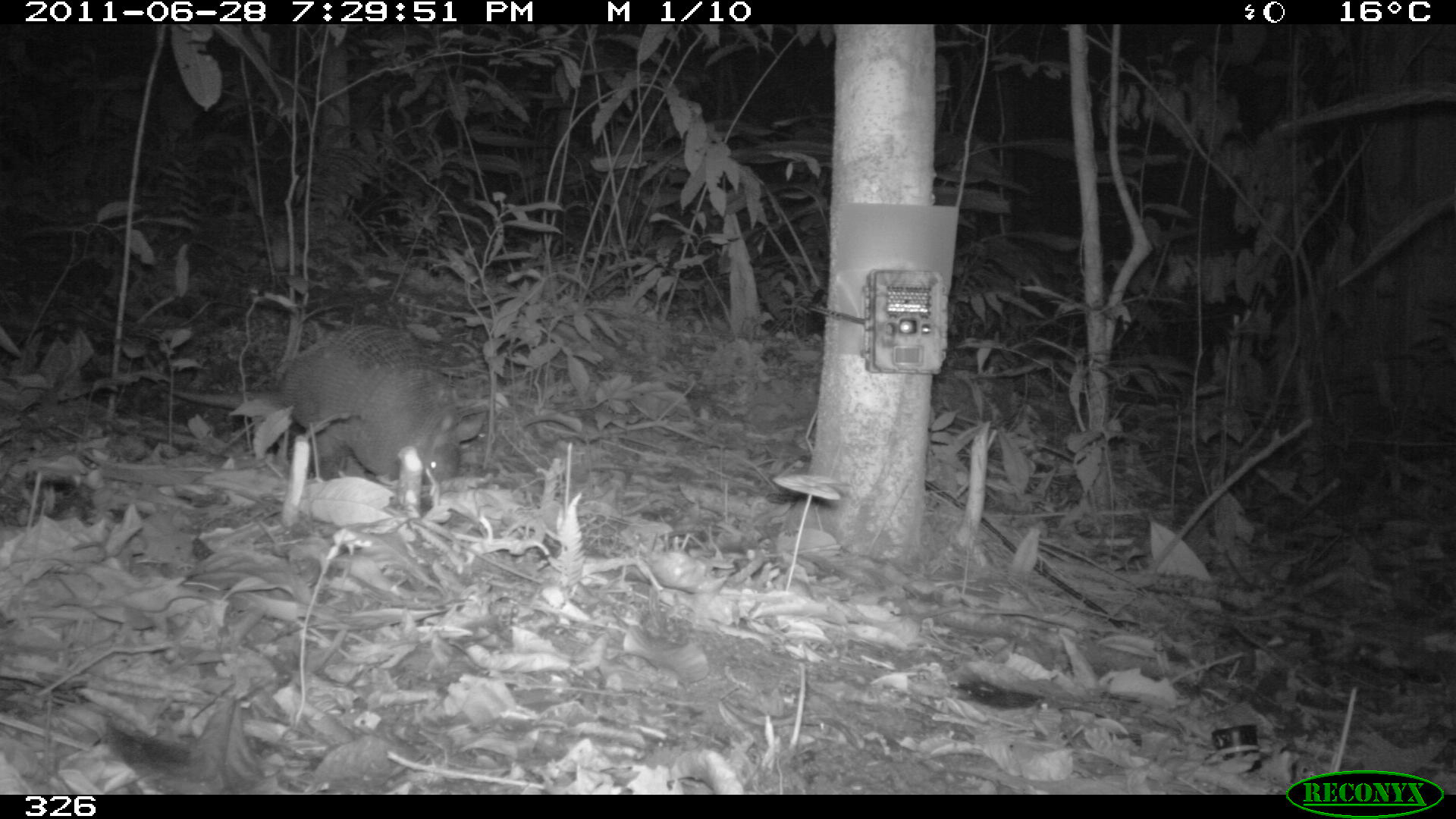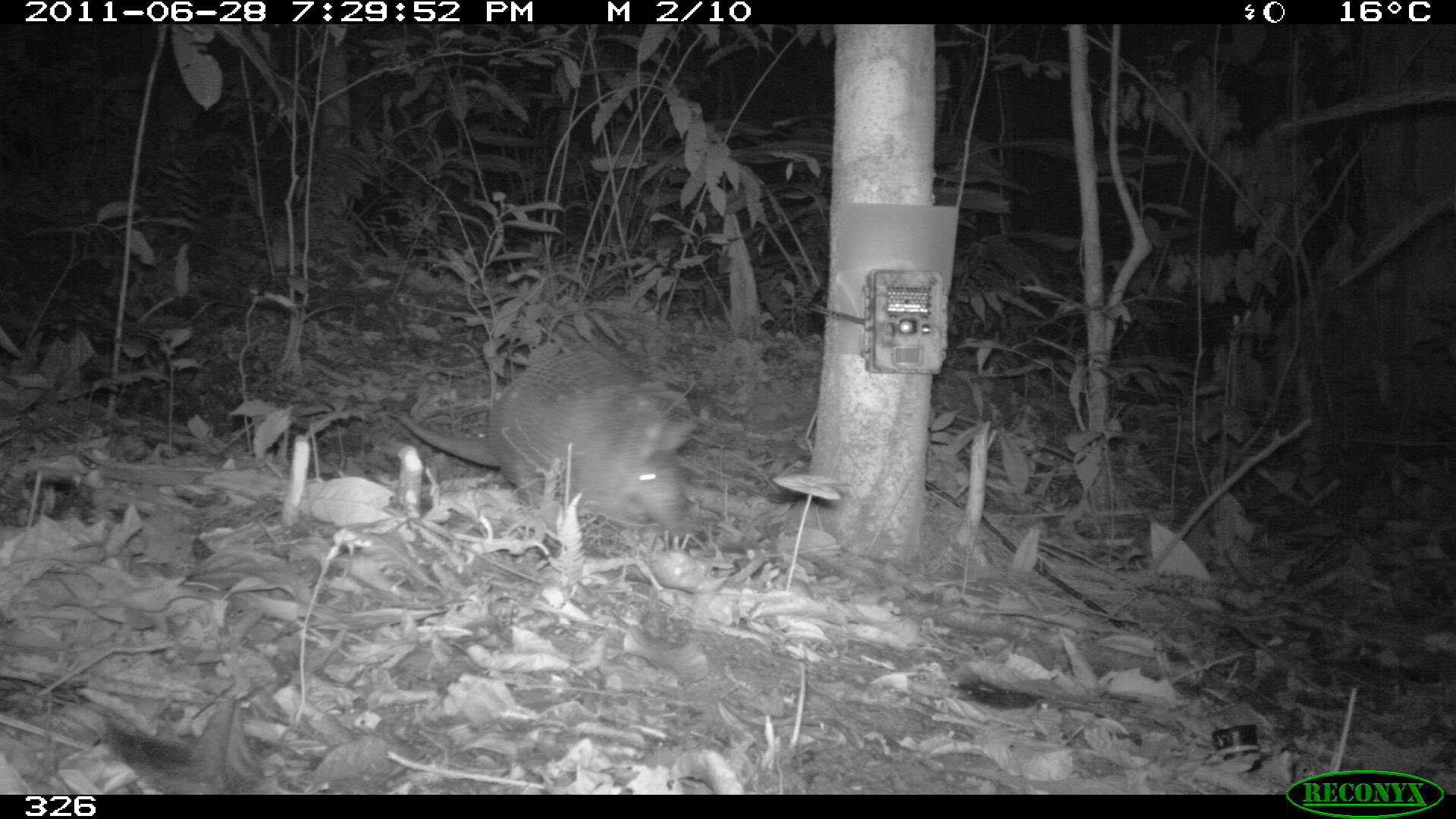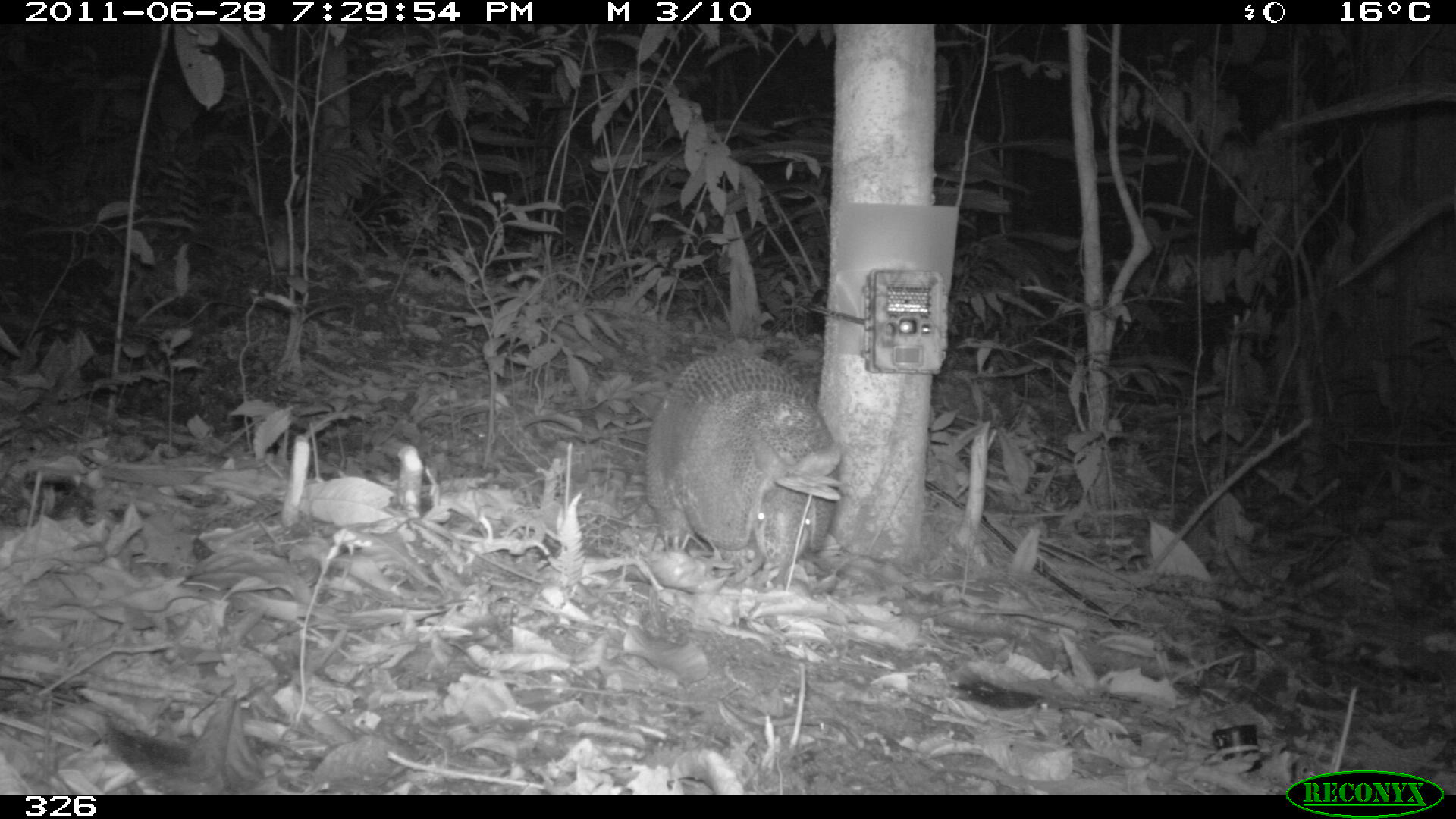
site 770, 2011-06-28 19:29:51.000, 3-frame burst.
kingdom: Animalia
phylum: Chordata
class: Mammalia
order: Cingulata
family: Dasypodidae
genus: Dasypus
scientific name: Dasypus novemcinctus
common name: nine-banded armadillo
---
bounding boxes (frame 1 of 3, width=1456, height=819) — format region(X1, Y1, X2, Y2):
dasypus novemcinctus: region(160, 322, 488, 516)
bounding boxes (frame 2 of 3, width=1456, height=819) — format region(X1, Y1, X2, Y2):
dasypus novemcinctus: region(392, 346, 699, 541)